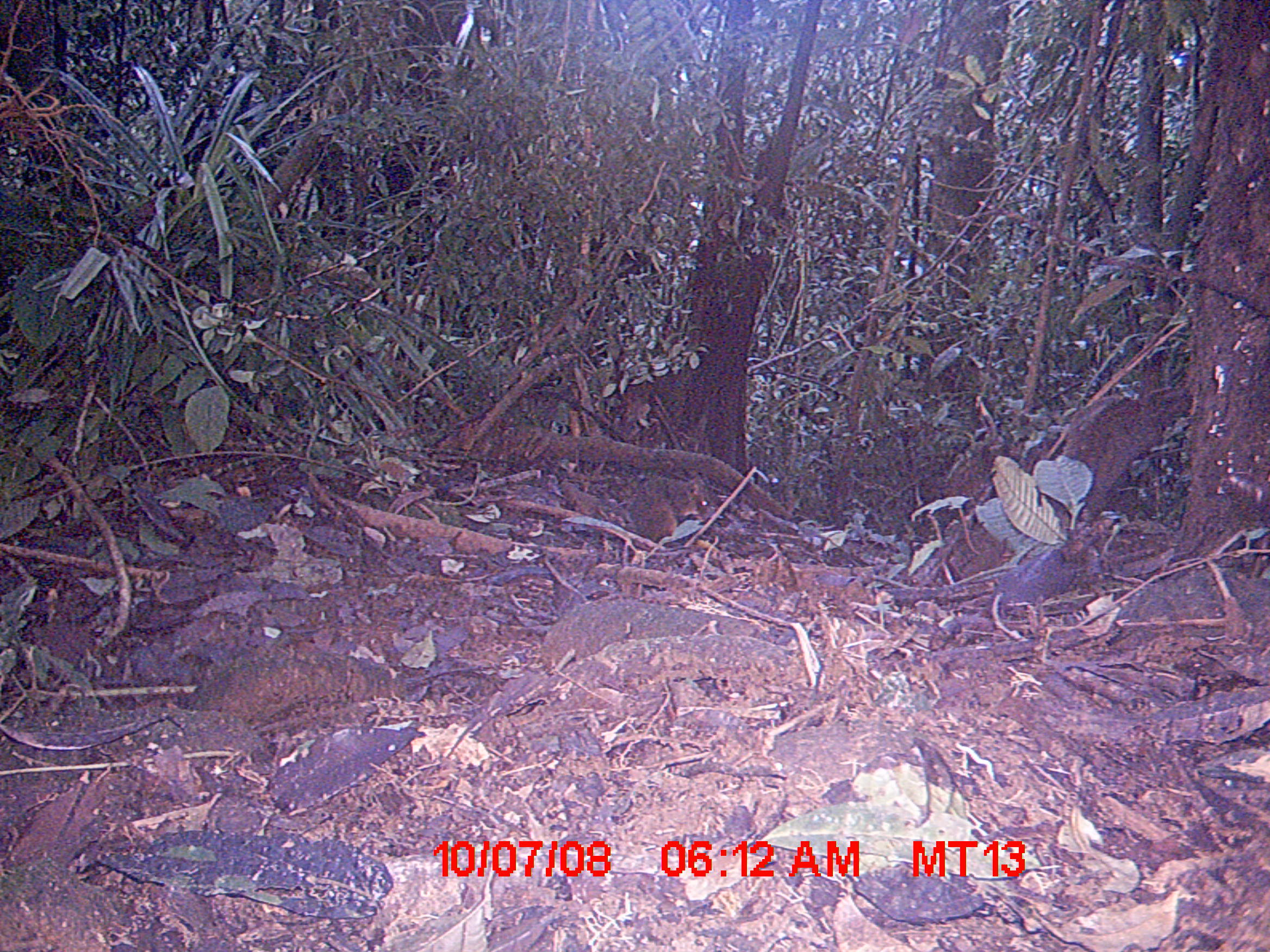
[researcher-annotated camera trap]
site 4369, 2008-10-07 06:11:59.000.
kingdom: Animalia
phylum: Chordata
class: Mammalia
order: Rodentia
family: Nesomyidae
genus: Nesomys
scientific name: Nesomys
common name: nesomys rodents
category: nesomys sp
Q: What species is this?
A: Nesomys sp (nesomys rodents) (Nesomys).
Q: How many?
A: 1.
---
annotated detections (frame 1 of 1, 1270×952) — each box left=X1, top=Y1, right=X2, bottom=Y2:
nesomys sp: left=625, top=473, right=713, bottom=541